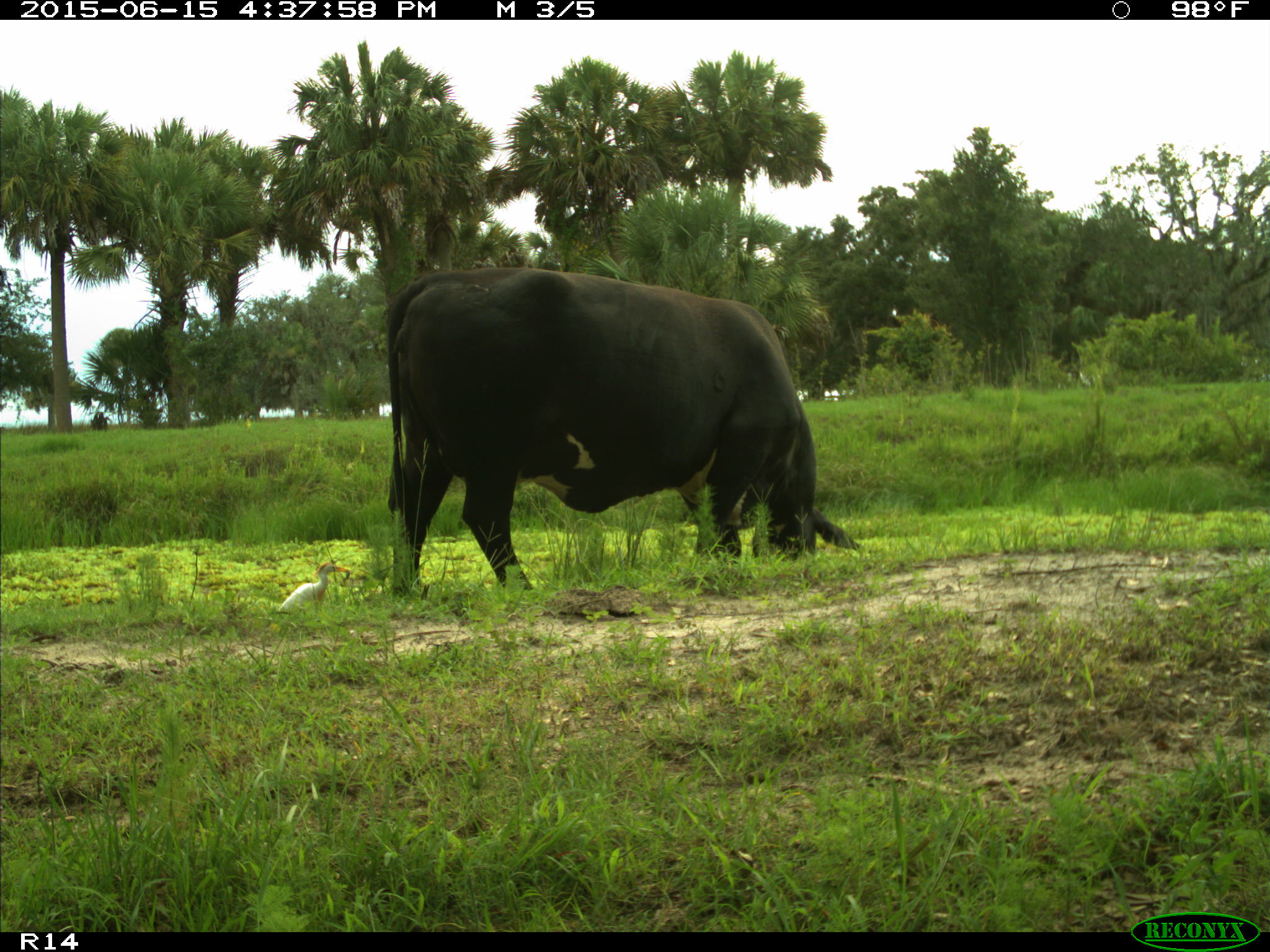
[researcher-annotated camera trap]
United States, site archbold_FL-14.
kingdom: Animalia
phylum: Chordata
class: Mammalia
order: Artiodactyla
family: Bovidae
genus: Bos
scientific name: Bos taurus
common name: domestic cow